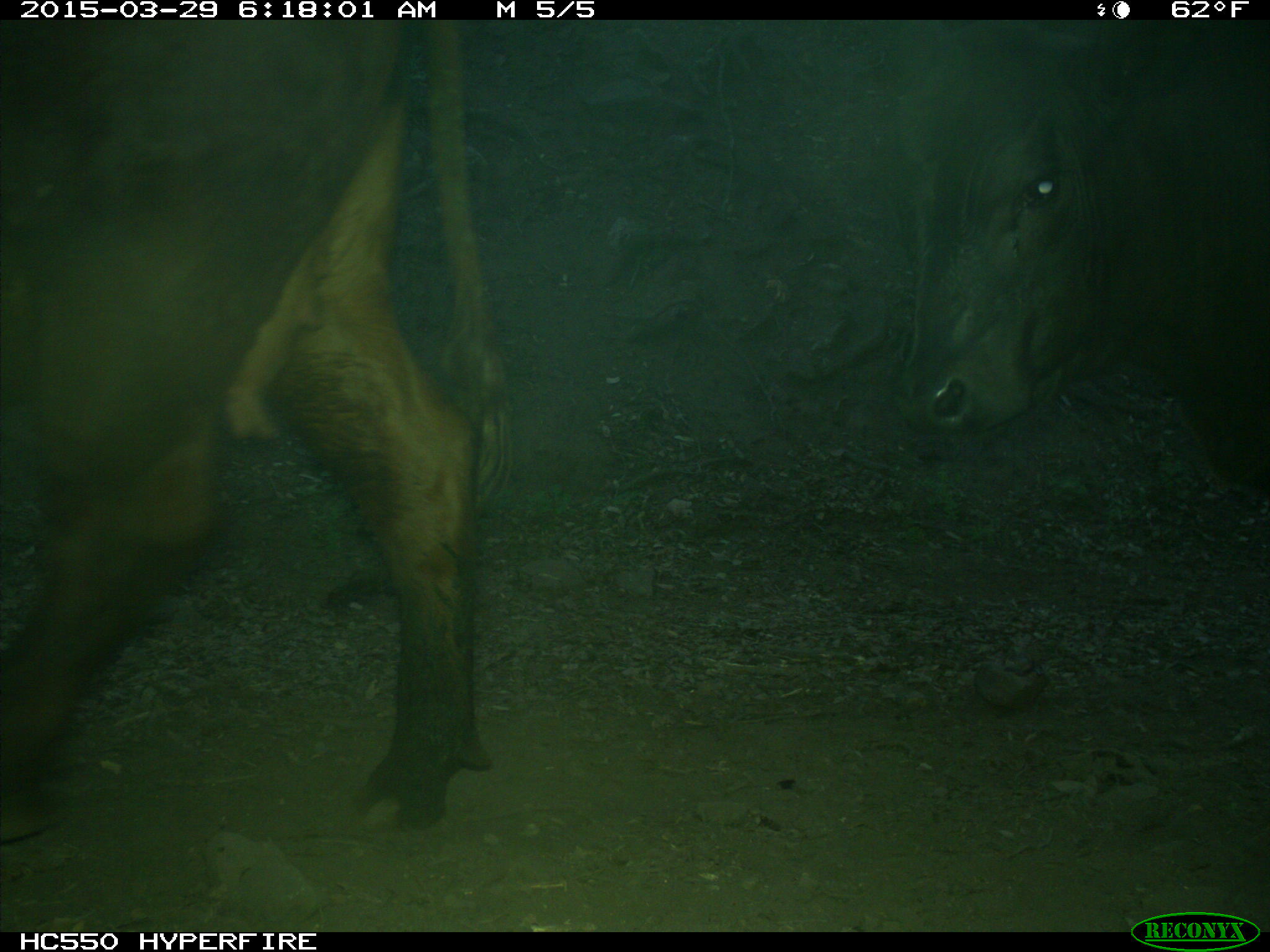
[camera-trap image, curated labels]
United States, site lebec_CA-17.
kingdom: Animalia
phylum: Chordata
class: Mammalia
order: Artiodactyla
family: Bovidae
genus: Bos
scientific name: Bos taurus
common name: domestic cow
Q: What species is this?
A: Bos taurus (domestic cow).